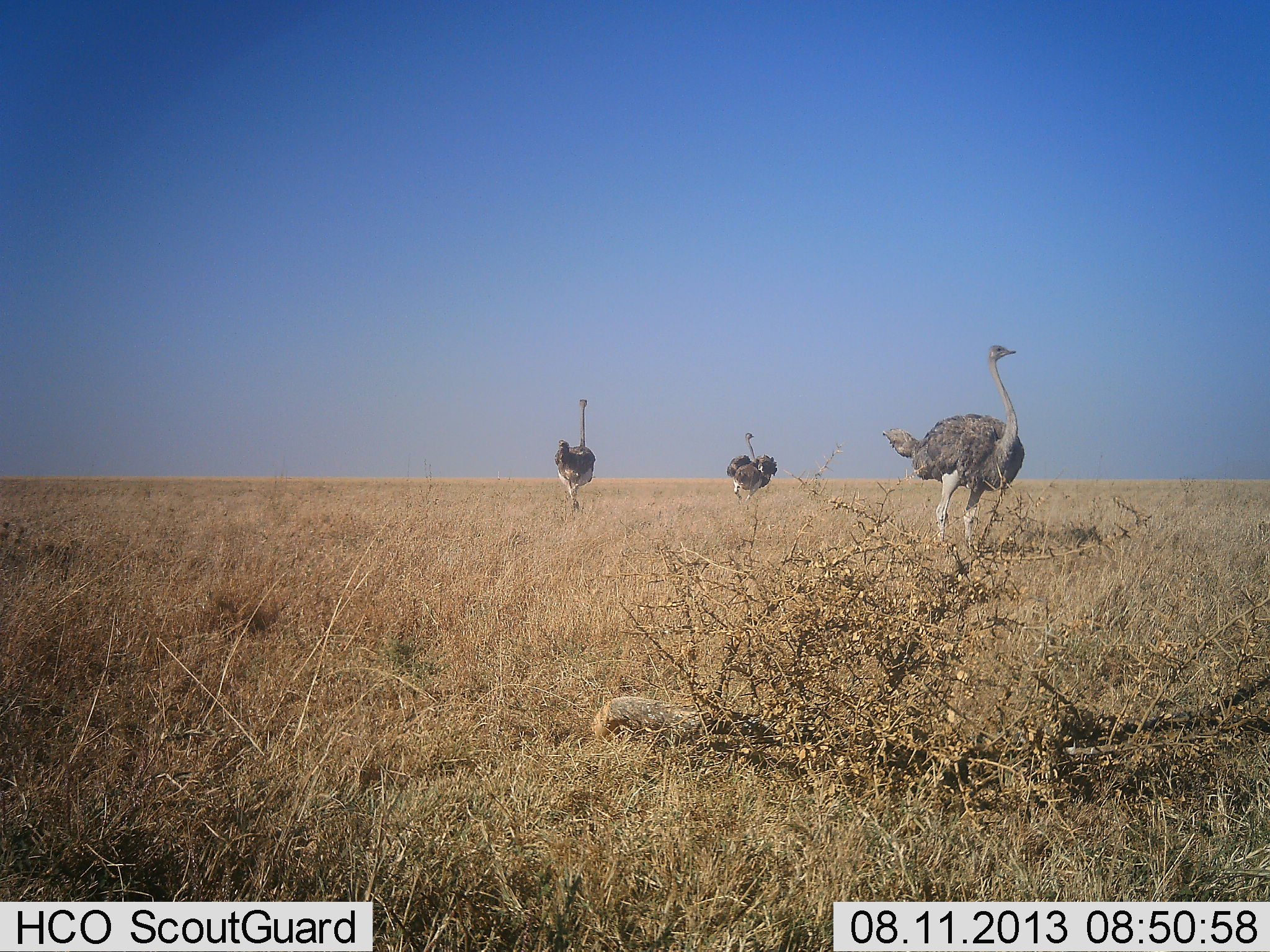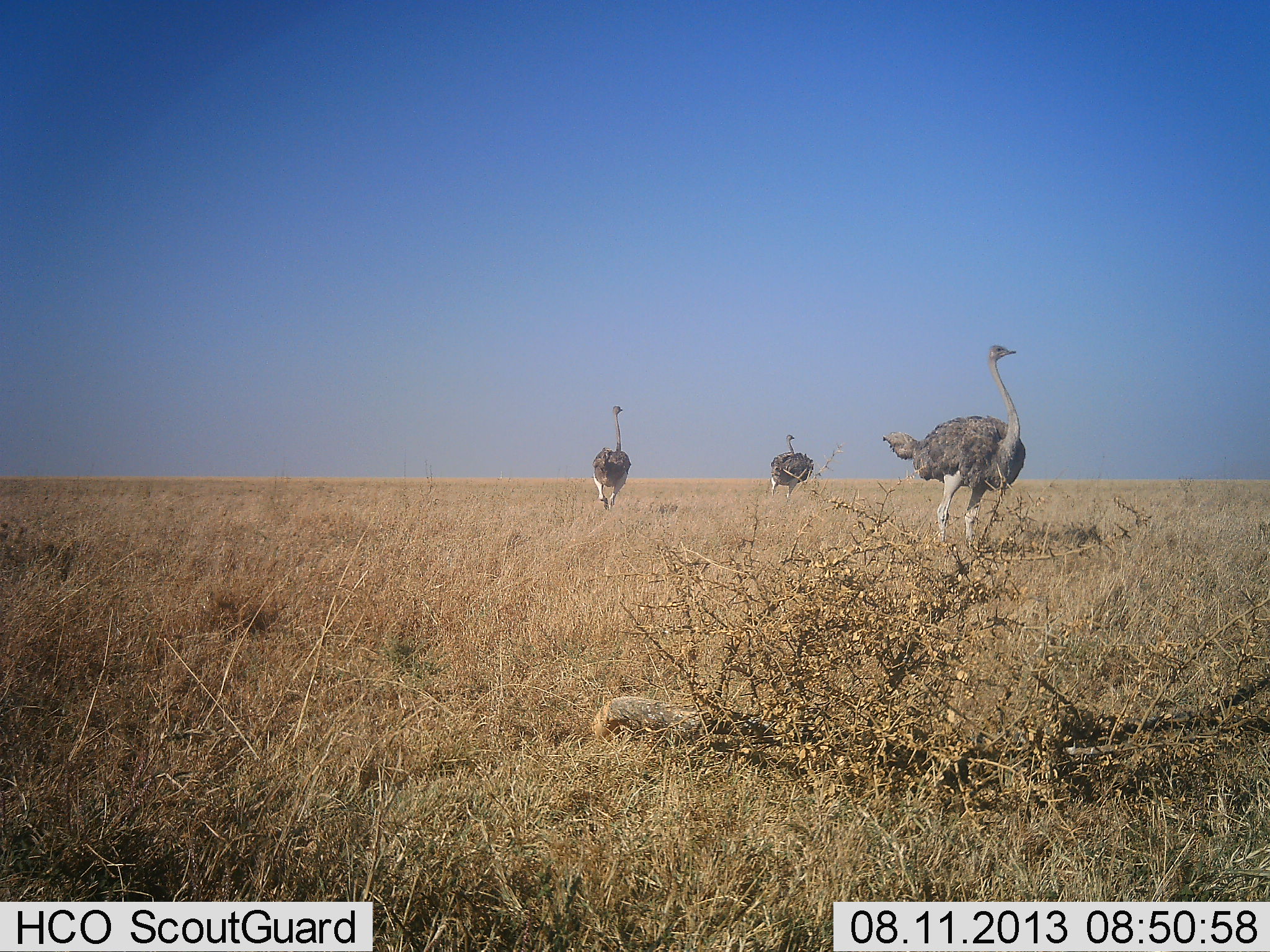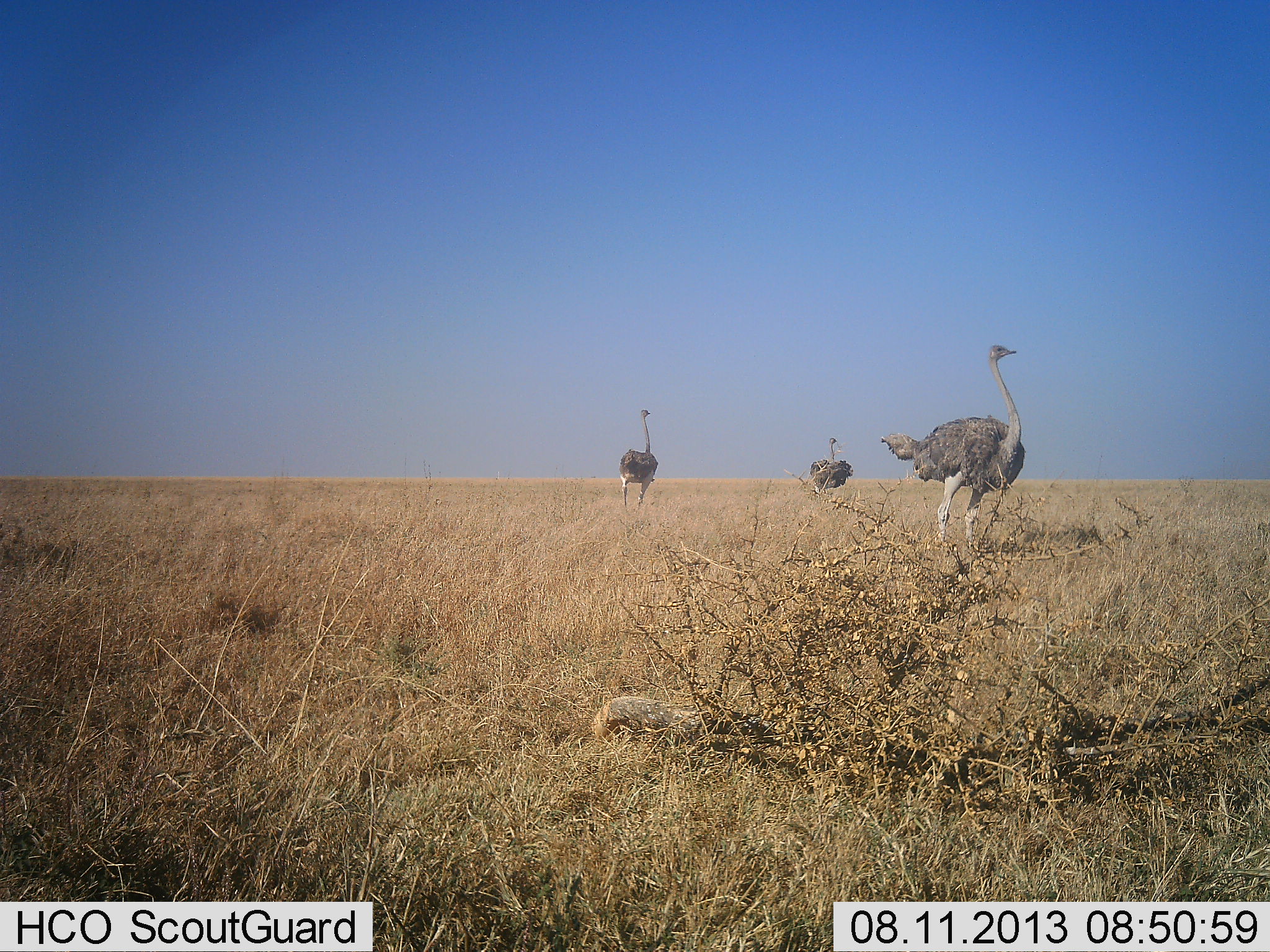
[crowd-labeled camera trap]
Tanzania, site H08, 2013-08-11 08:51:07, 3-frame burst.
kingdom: Animalia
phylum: Chordata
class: Aves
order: Struthioniformes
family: Struthionidae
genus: Struthio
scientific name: Struthio camelus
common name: ostrich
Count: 3.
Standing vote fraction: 80%.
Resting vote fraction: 10%.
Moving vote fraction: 90%.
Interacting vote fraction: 10%.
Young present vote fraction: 0%.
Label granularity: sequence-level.